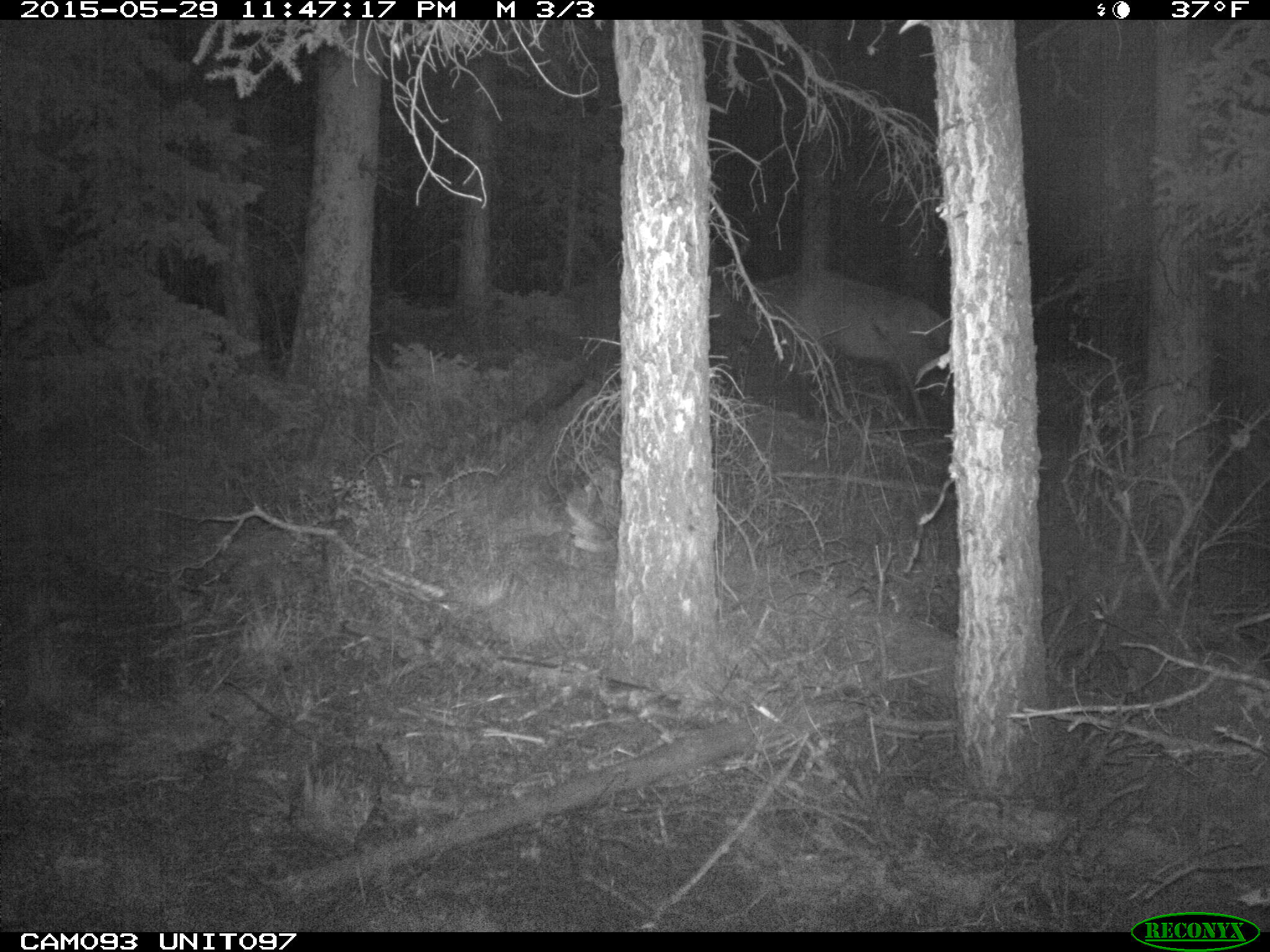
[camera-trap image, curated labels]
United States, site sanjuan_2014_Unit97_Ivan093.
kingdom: Animalia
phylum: Chordata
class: Mammalia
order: Artiodactyla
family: Cervidae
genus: Cervus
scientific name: Cervus elaphus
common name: red deer